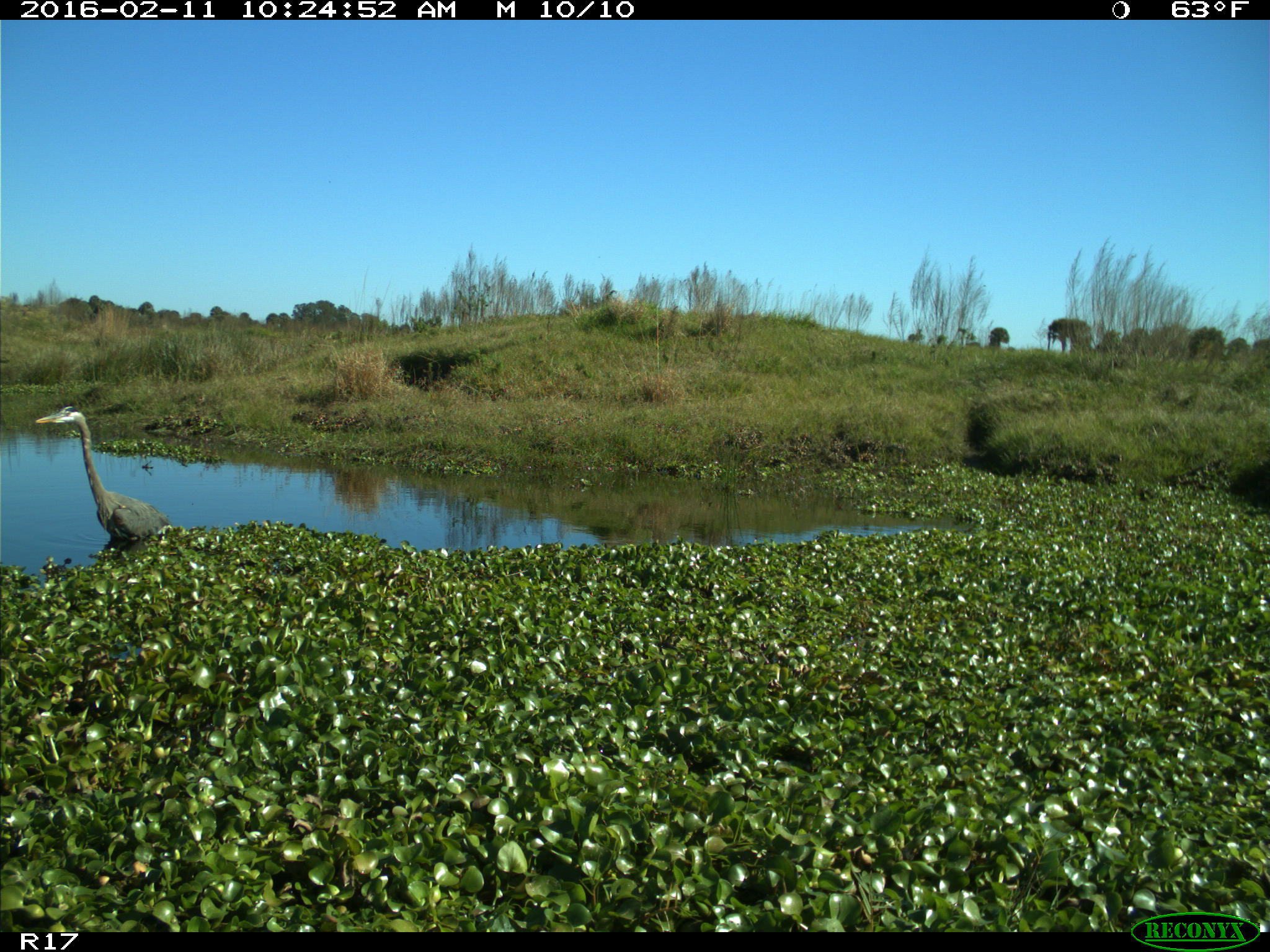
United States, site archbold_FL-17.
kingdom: Animalia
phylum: Chordata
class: Aves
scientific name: Aves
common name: birds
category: unidentified bird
Unidentified bird (birds) (Aves).